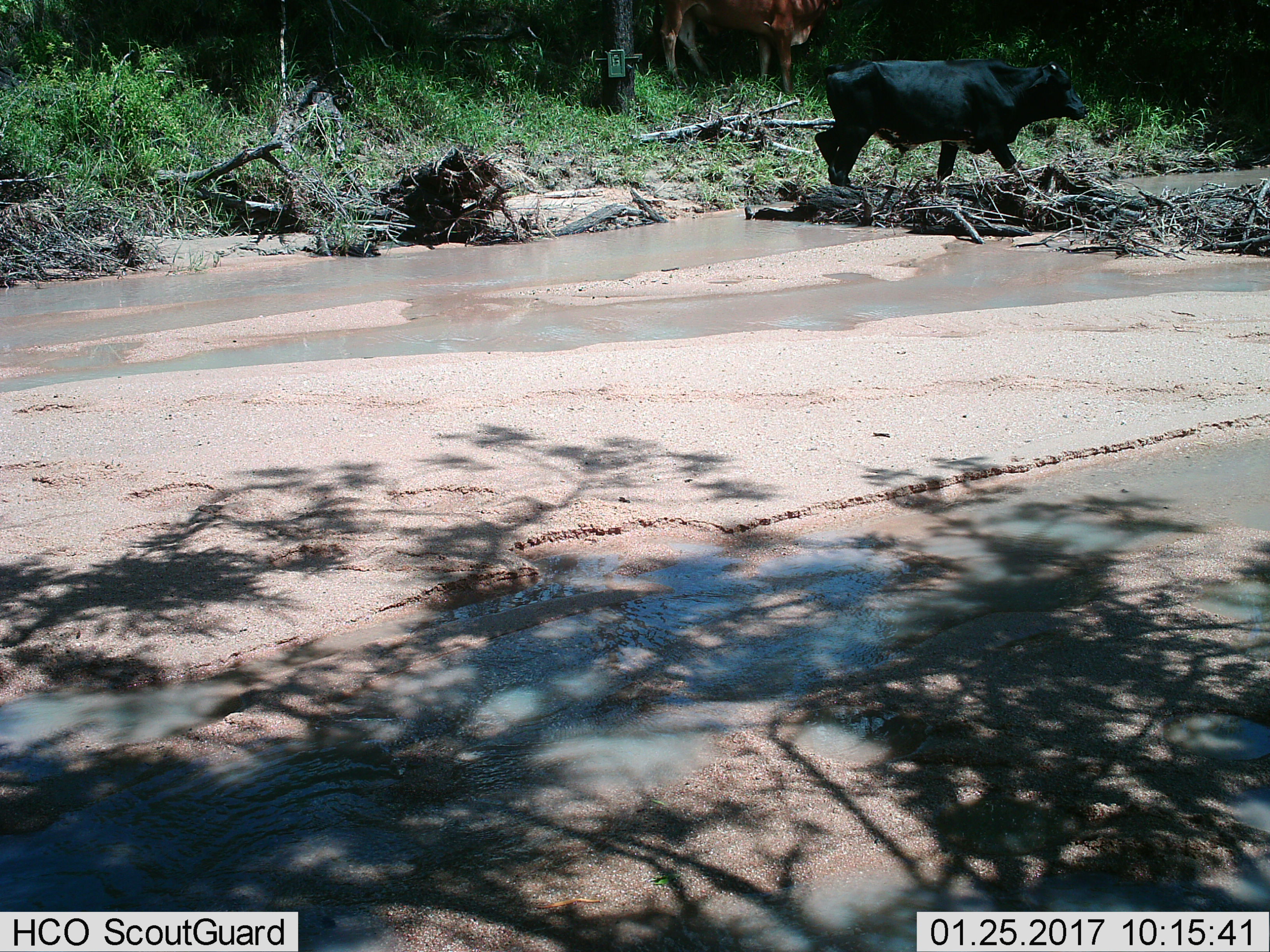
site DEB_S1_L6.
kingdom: Animalia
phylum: Chordata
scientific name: Vertebrata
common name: domestic animal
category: domesticanimal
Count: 2.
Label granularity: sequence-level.